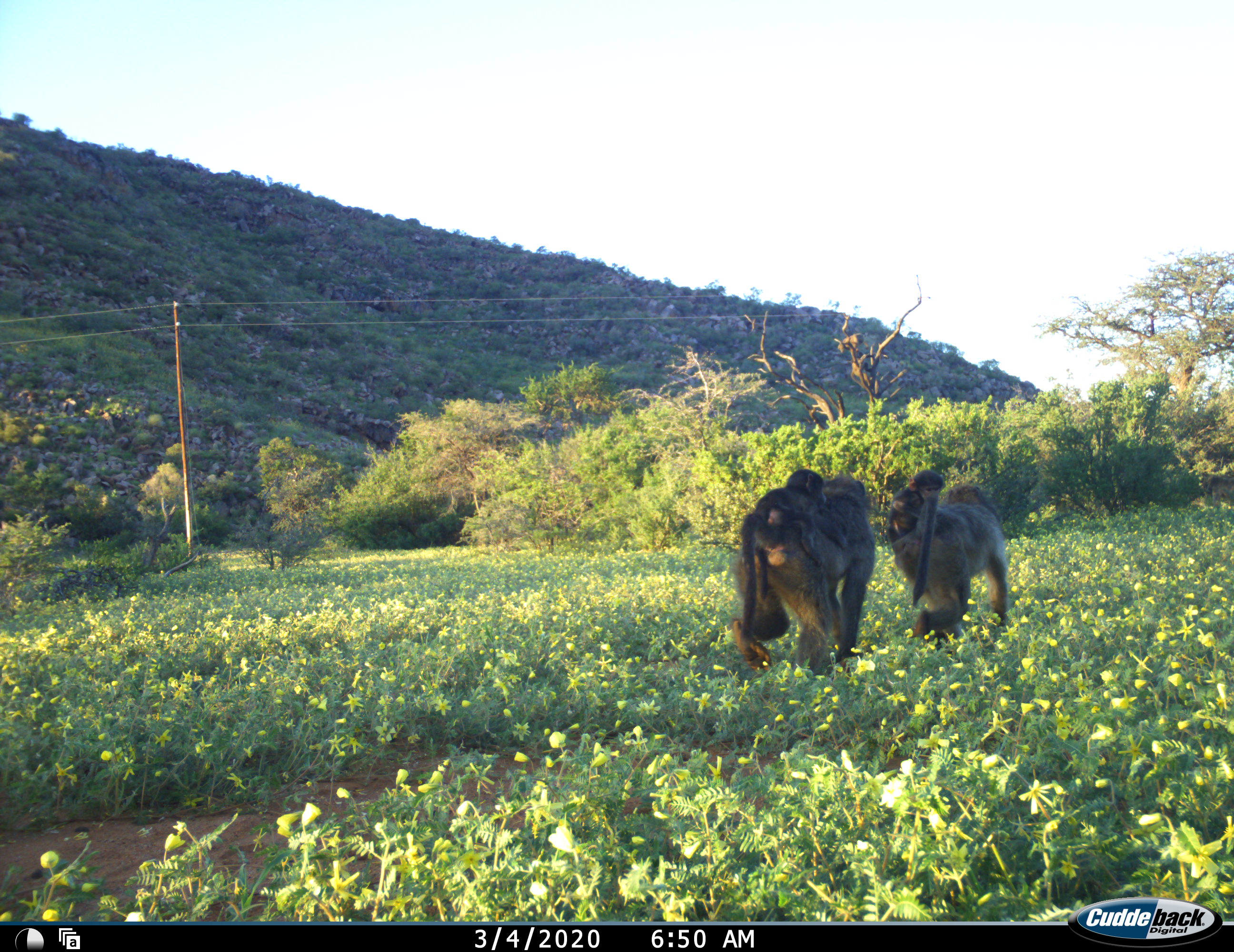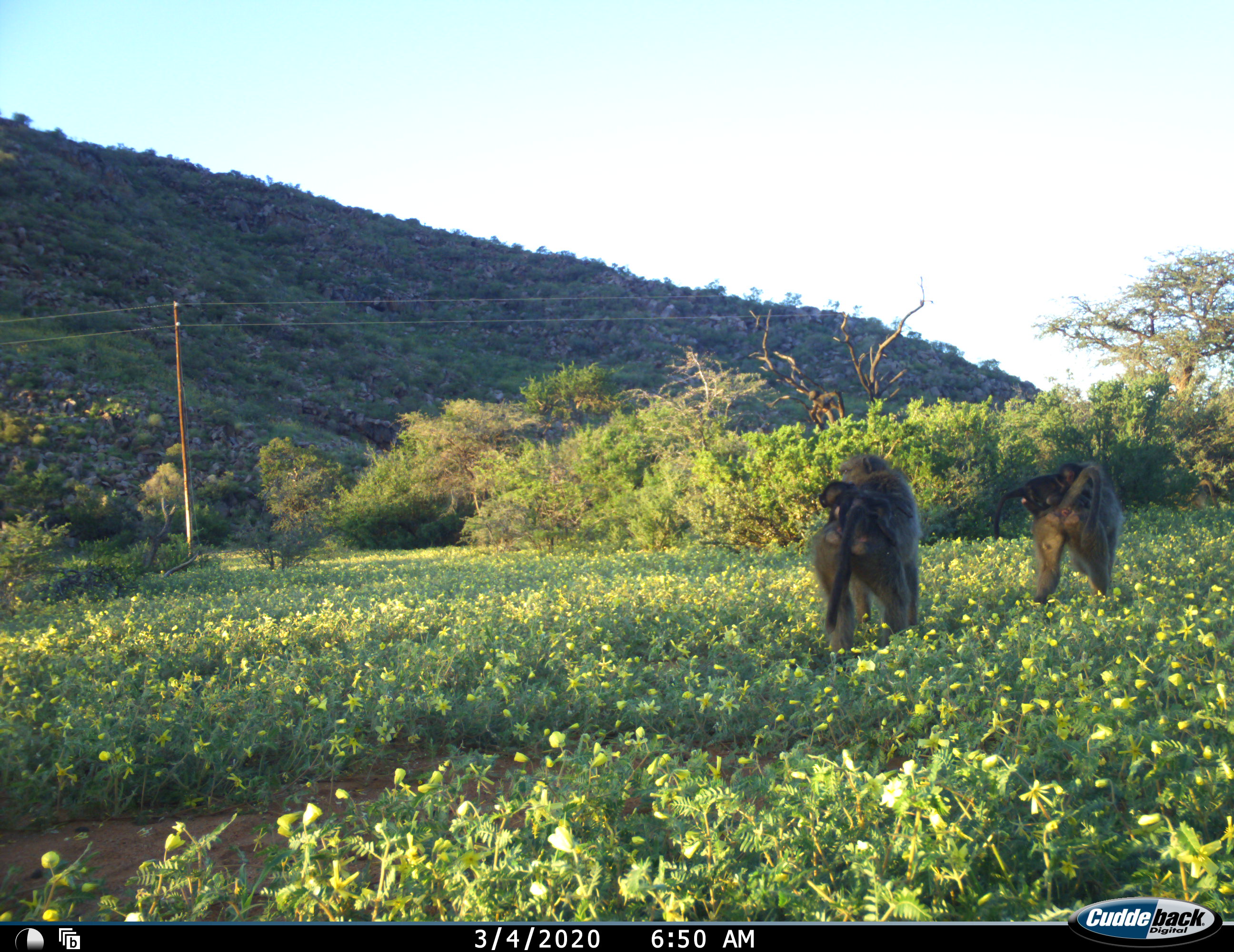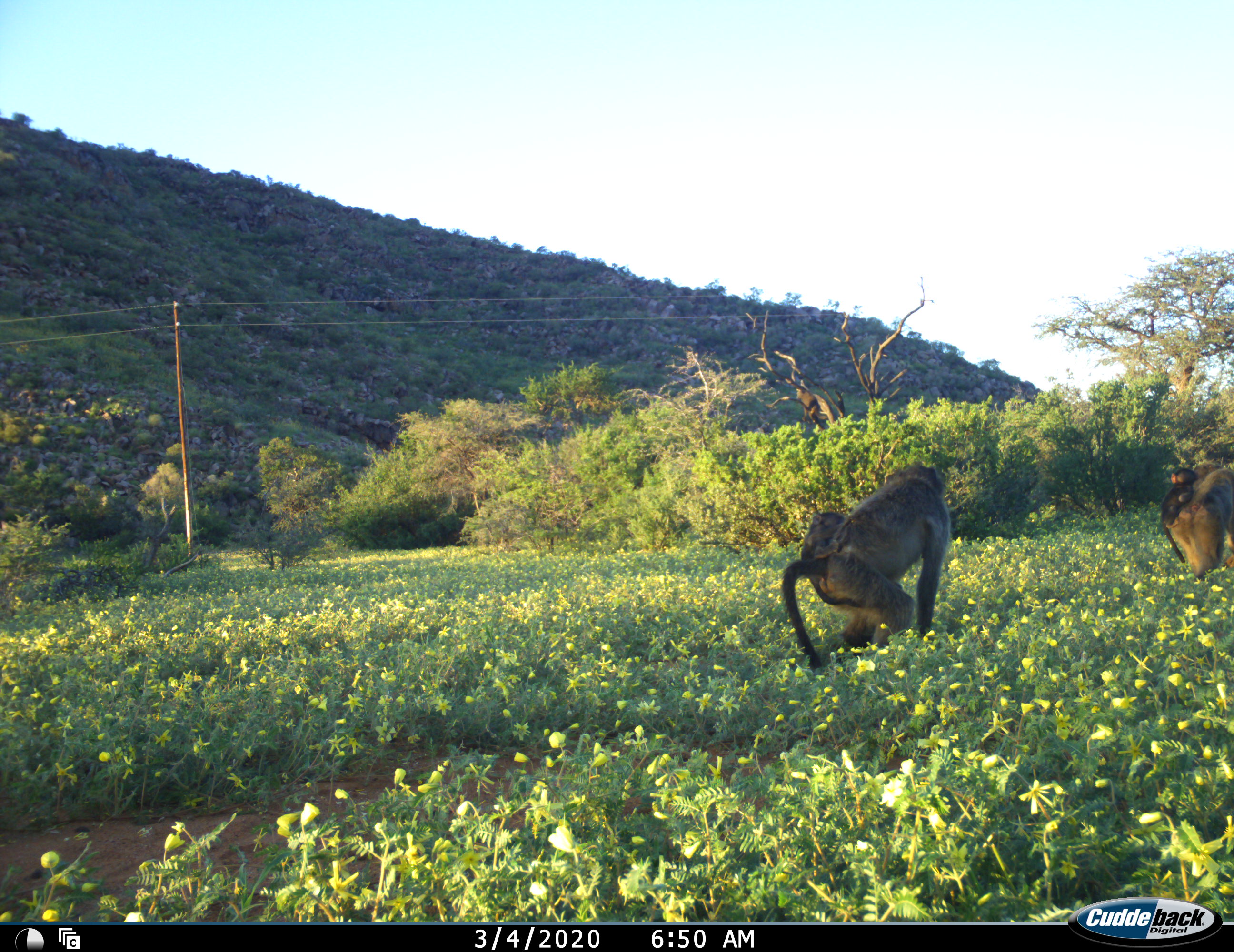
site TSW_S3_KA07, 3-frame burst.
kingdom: Animalia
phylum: Chordata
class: Mammalia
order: Primates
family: Cercopithecidae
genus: Papio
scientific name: Papio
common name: baboon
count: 4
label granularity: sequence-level